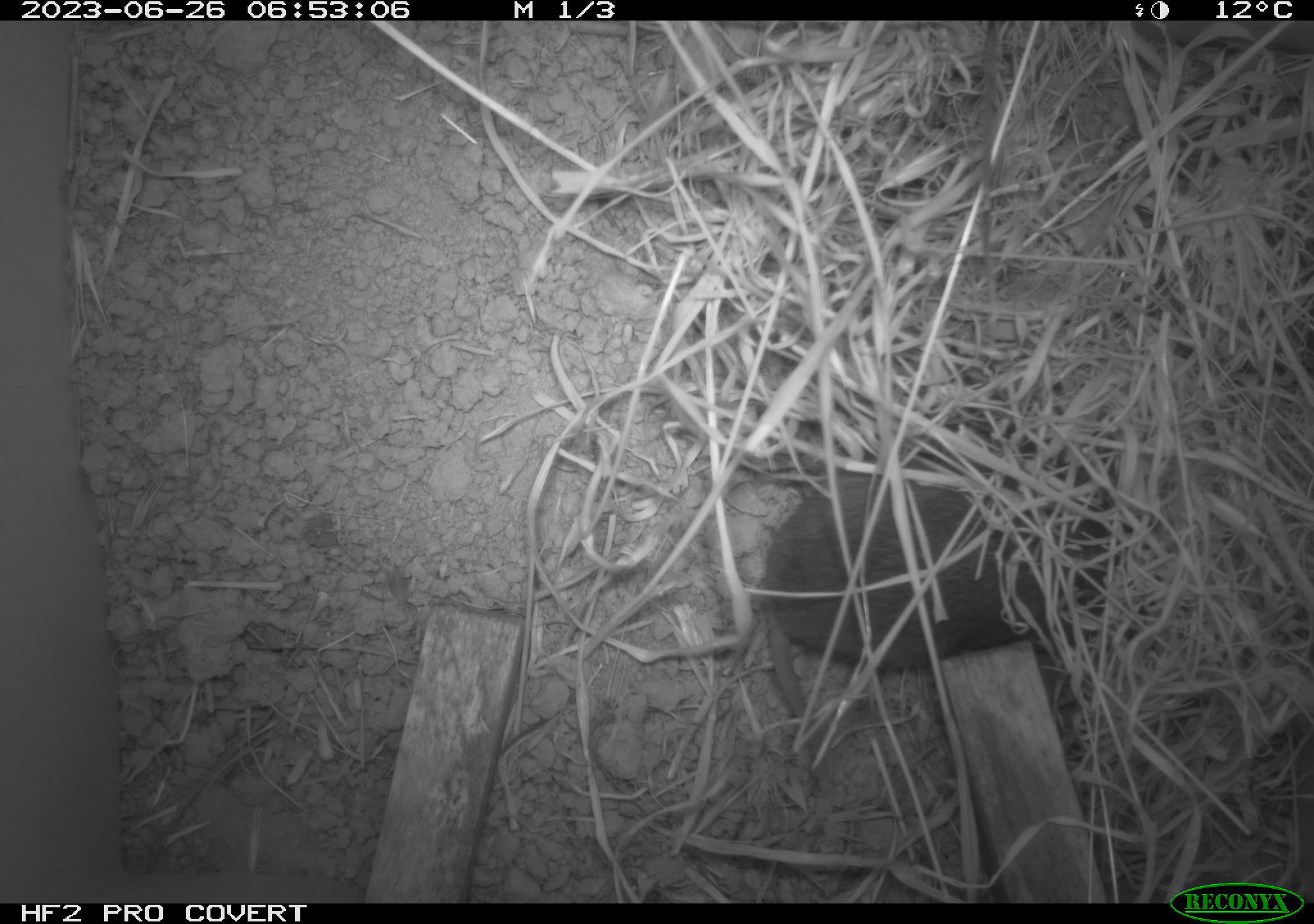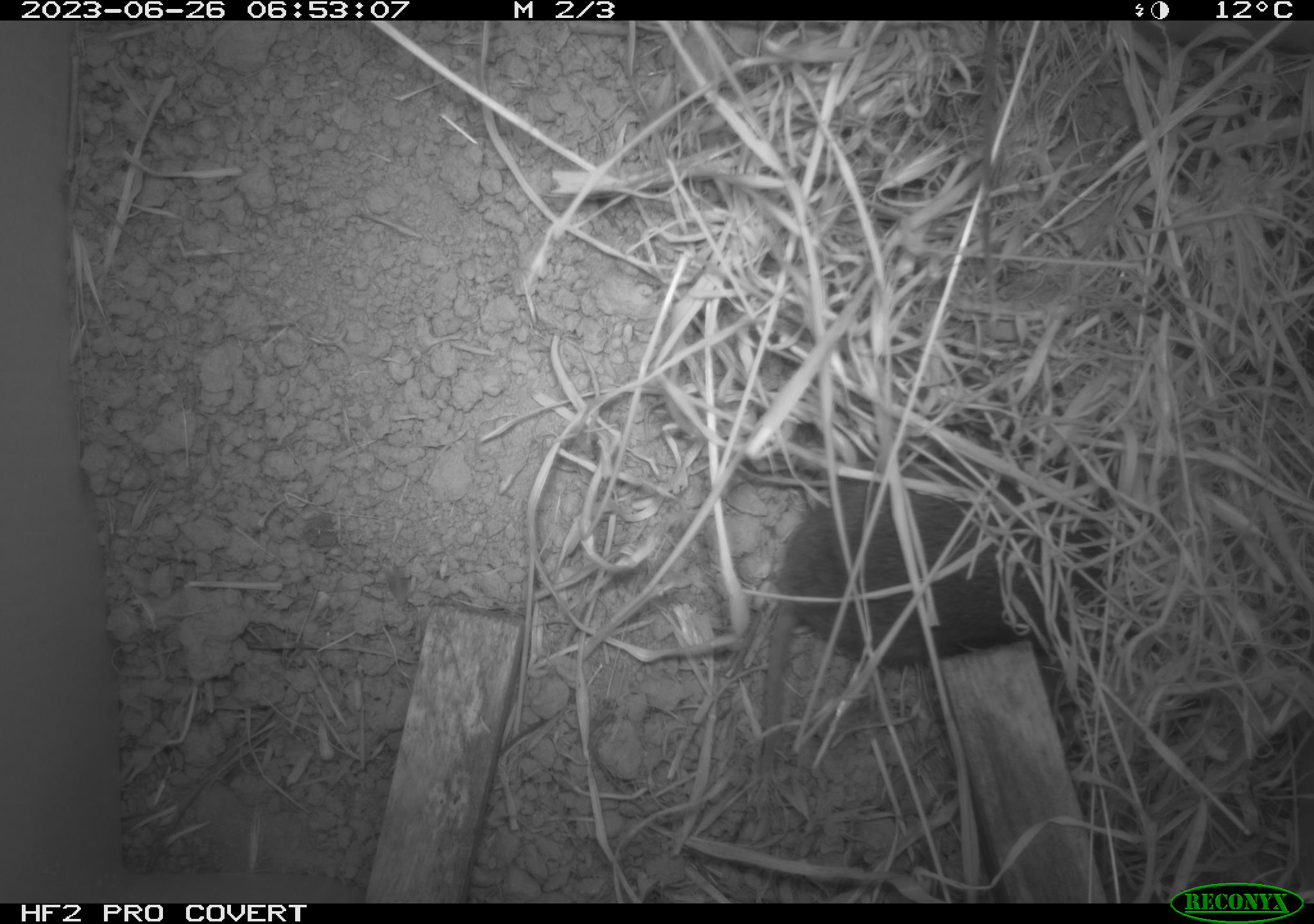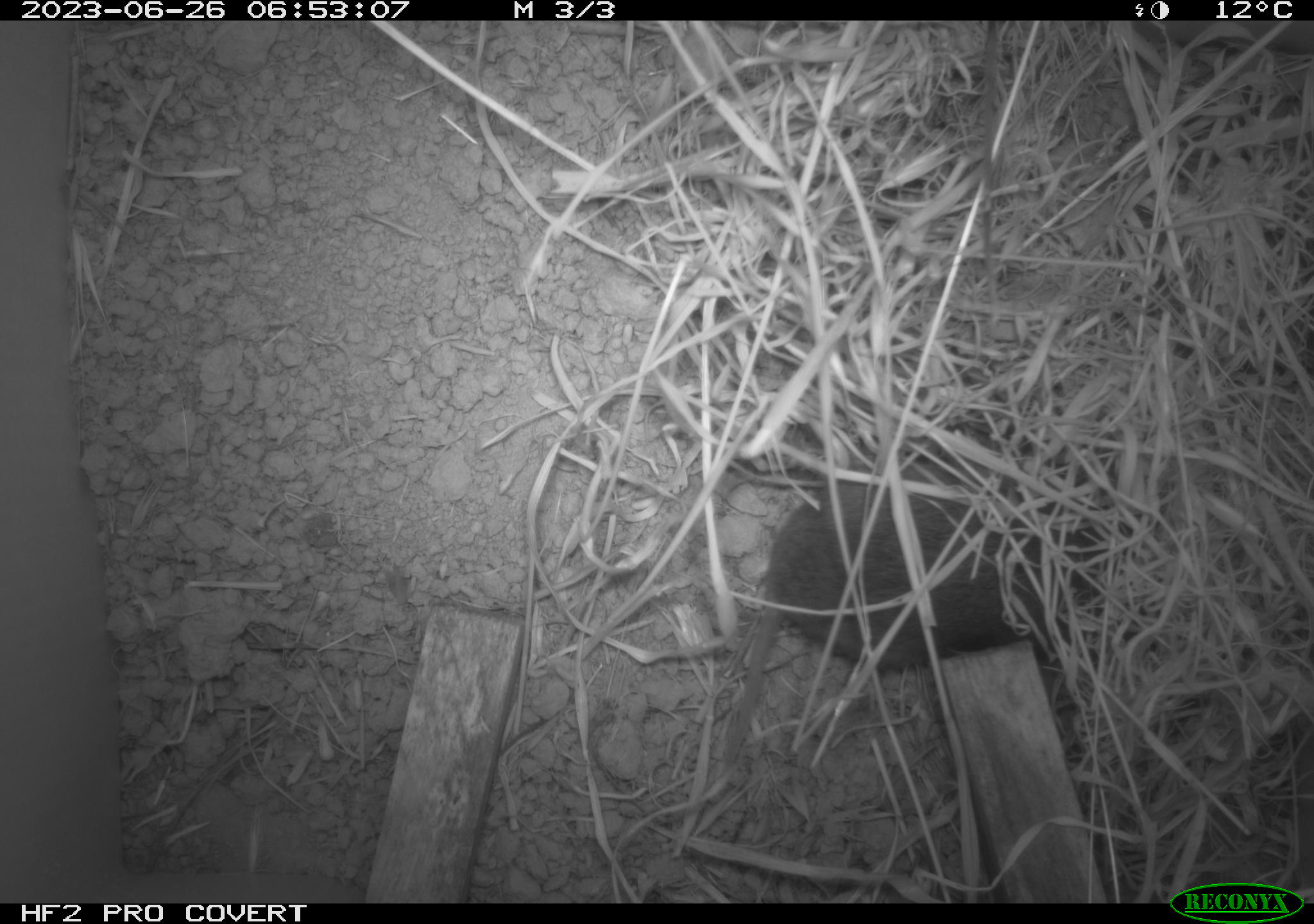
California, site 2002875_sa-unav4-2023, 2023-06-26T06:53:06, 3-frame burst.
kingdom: Animalia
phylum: Chordata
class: Mammalia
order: Rodentia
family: Cricetidae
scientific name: Arvicolinae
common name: voles, lemmings, and muskrats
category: arvicolinae subfamily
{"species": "arvicolinae subfamily (voles, lemmings, and muskrats) (Arvicolinae)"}